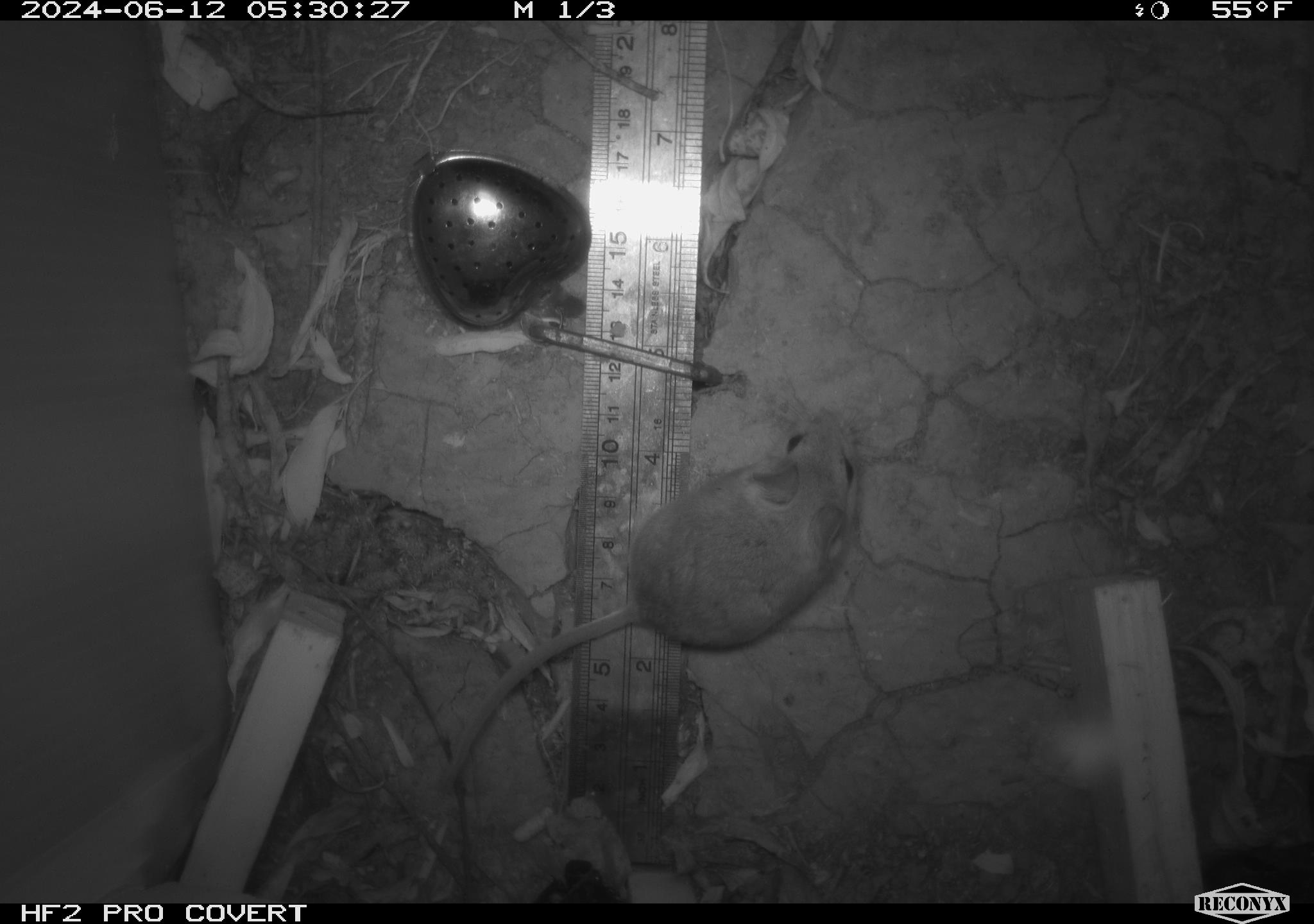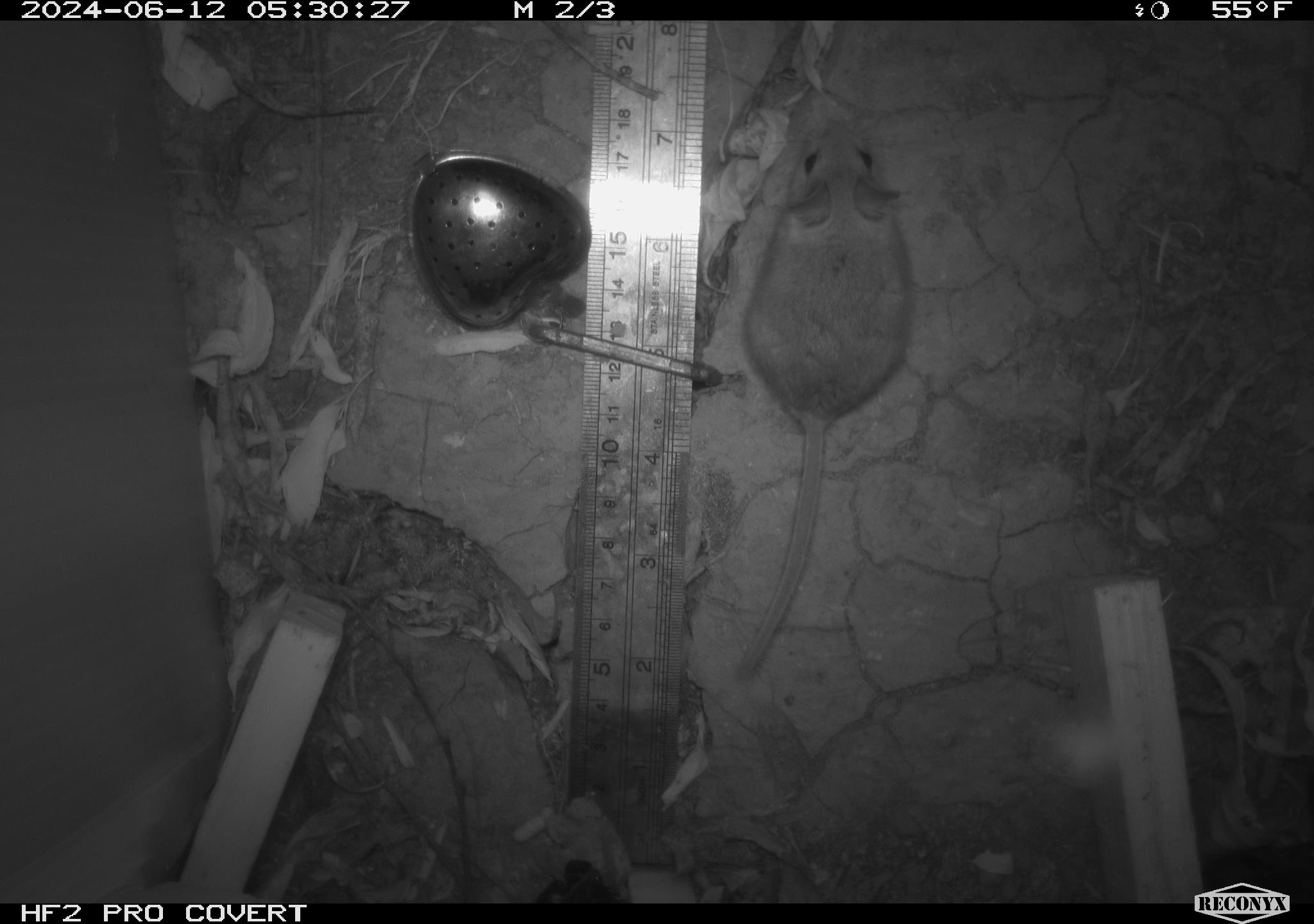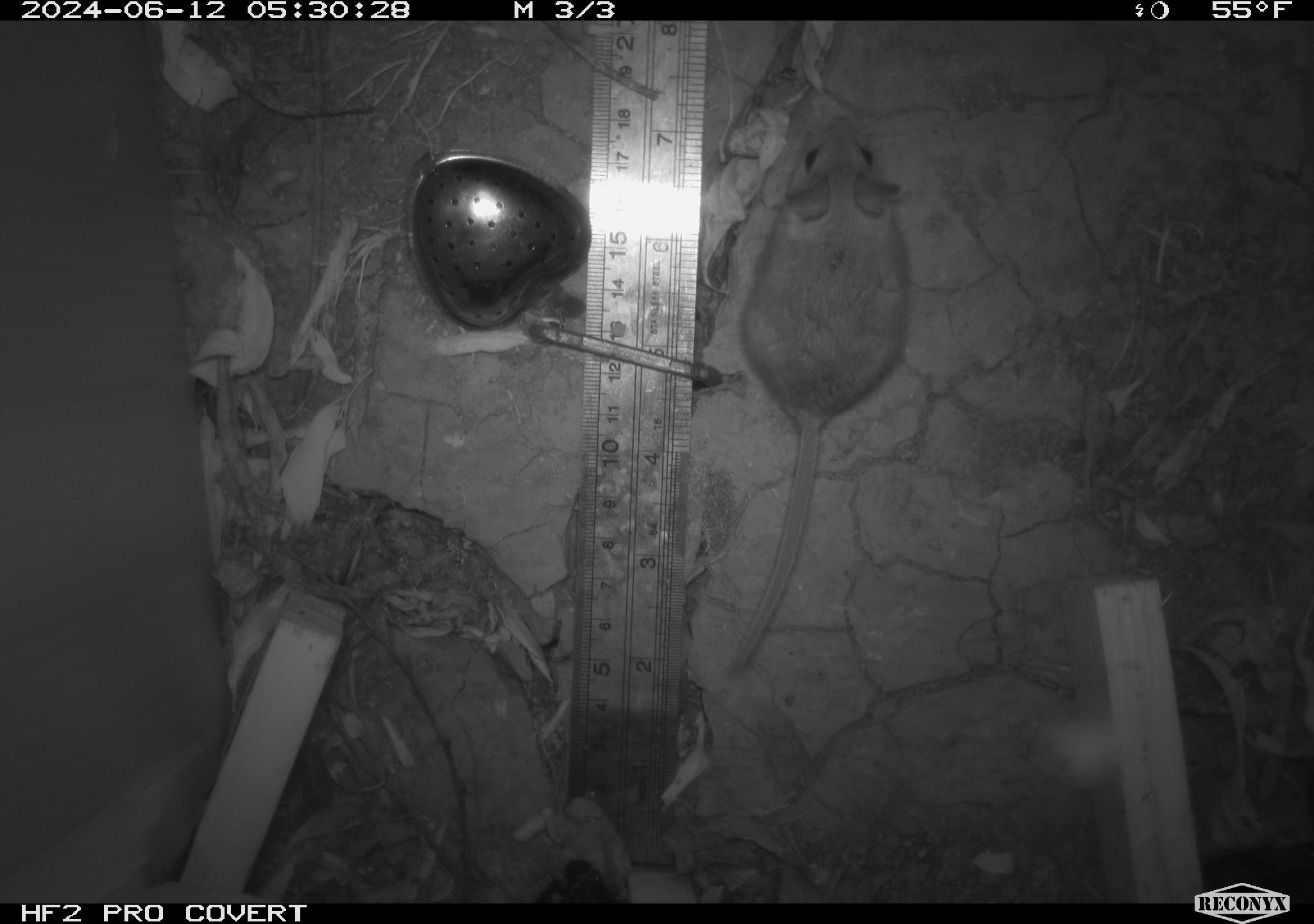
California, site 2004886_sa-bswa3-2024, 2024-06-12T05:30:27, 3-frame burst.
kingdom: Animalia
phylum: Chordata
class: Mammalia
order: Rodentia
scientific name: Rodentia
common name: mouse species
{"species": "mouse species (Rodentia)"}